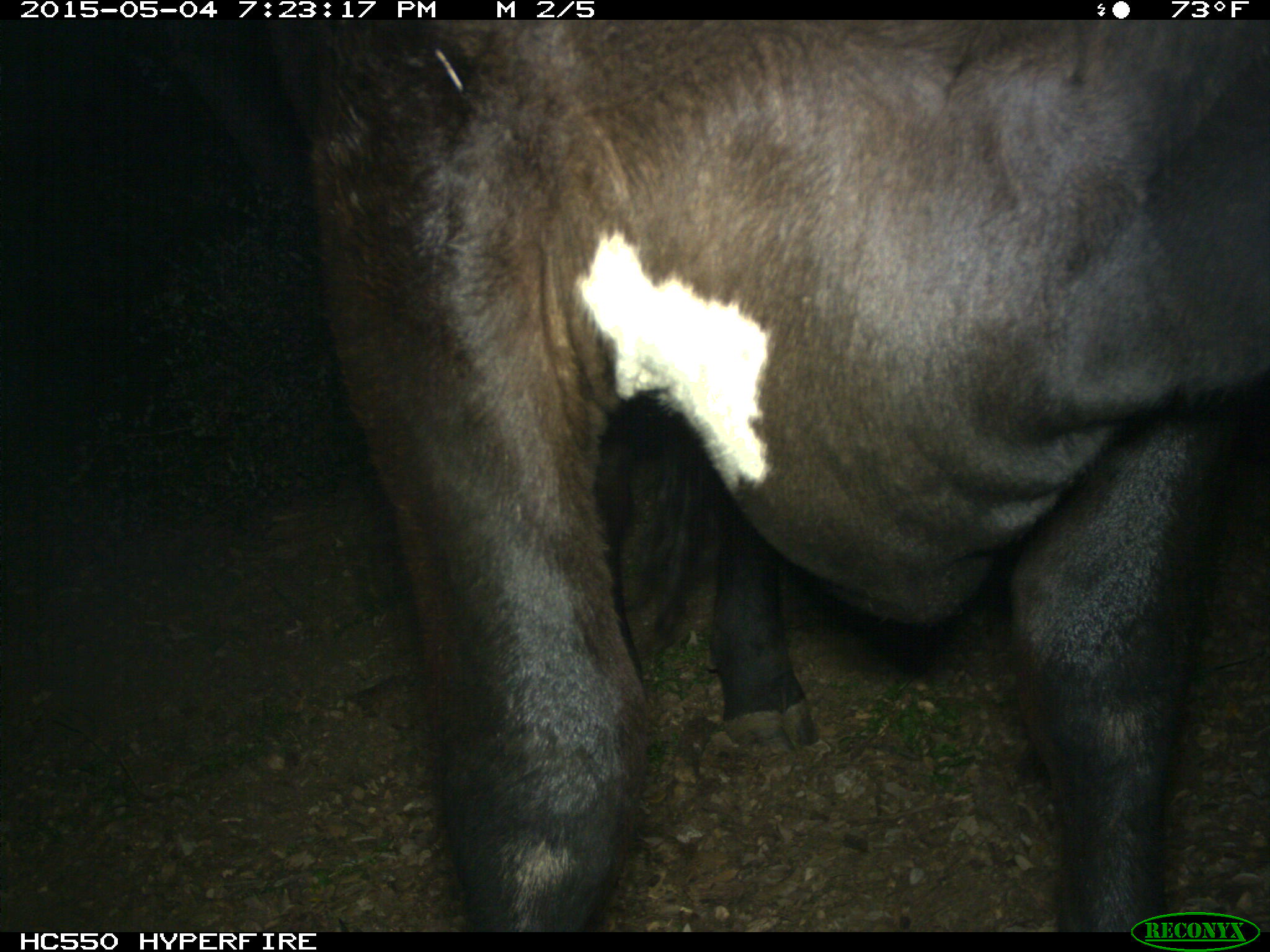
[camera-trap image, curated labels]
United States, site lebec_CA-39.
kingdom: Animalia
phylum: Chordata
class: Mammalia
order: Artiodactyla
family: Bovidae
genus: Bos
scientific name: Bos taurus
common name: domestic cow